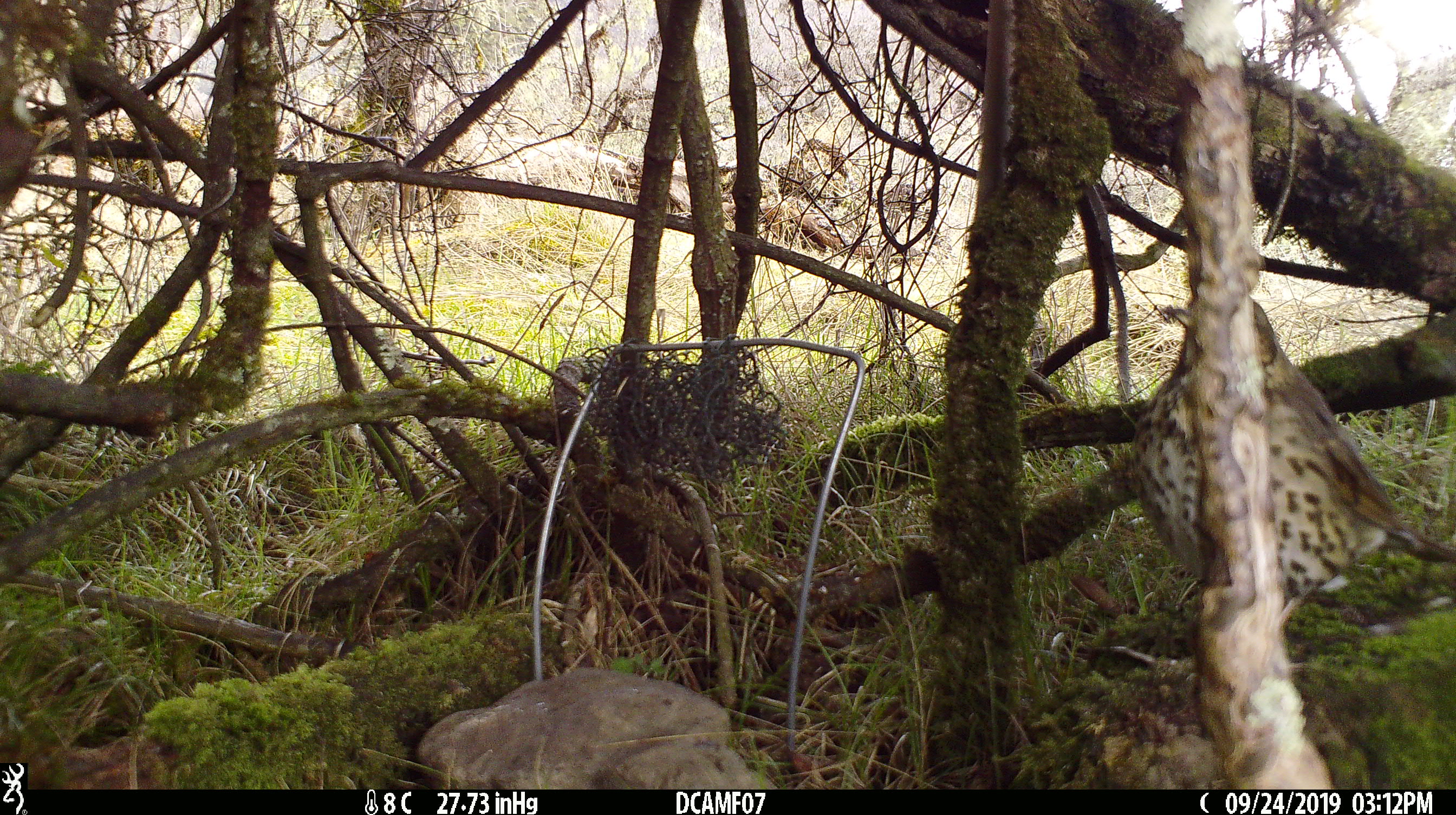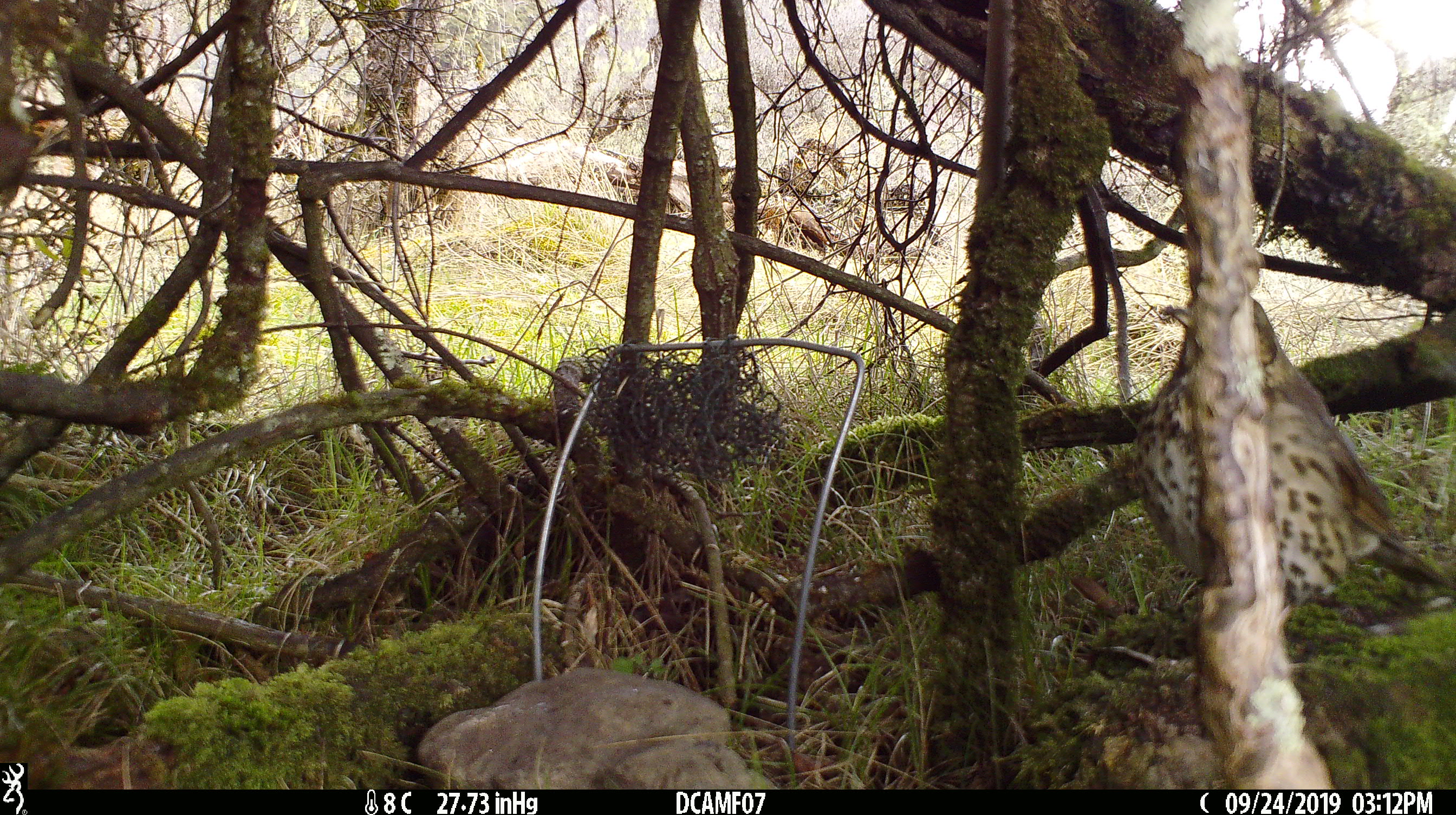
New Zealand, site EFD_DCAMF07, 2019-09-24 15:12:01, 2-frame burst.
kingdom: Animalia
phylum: Chordata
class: Aves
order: Passeriformes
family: Turdidae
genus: Turdus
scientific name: Turdus philomelos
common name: song thrush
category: thrush